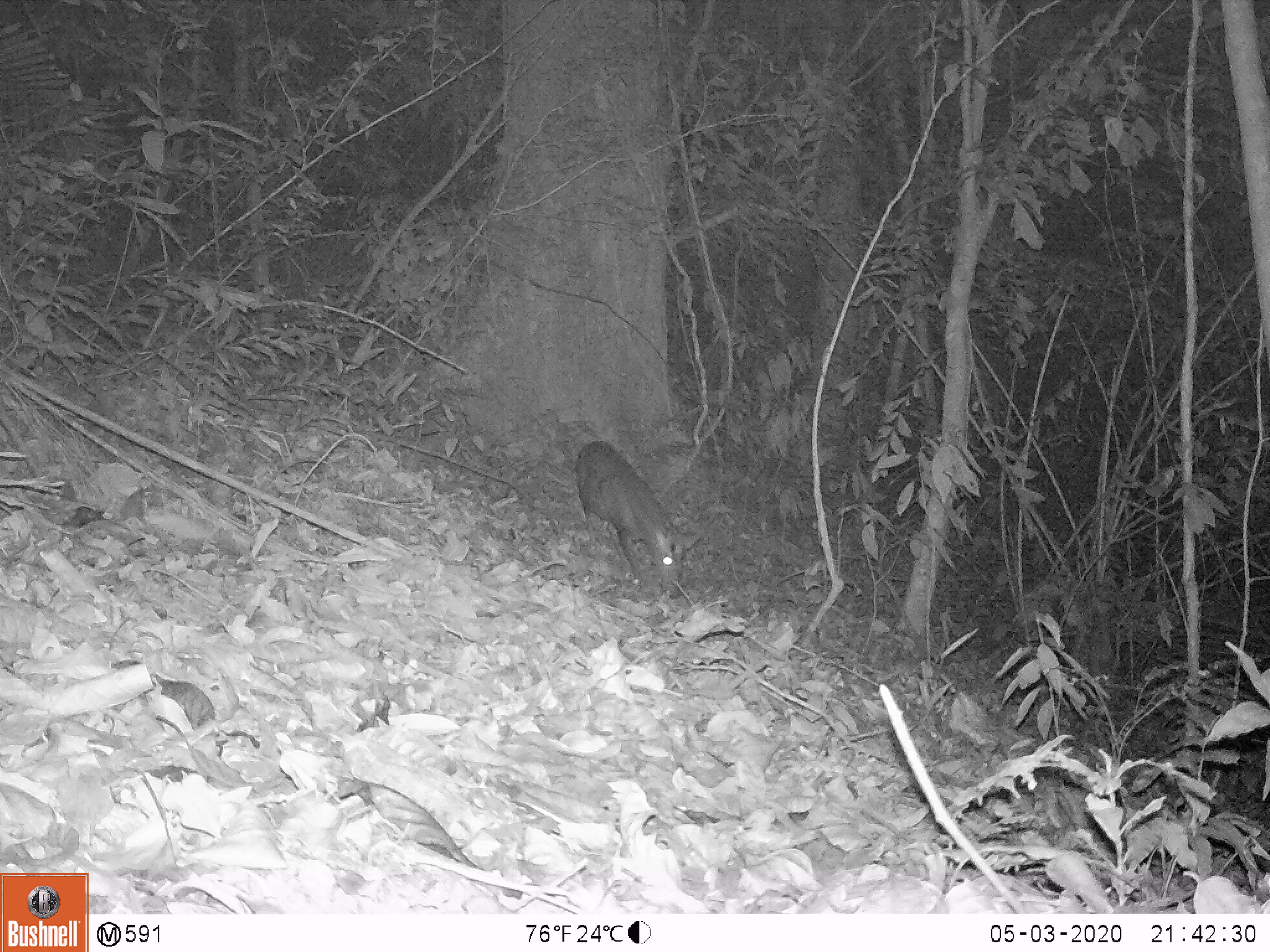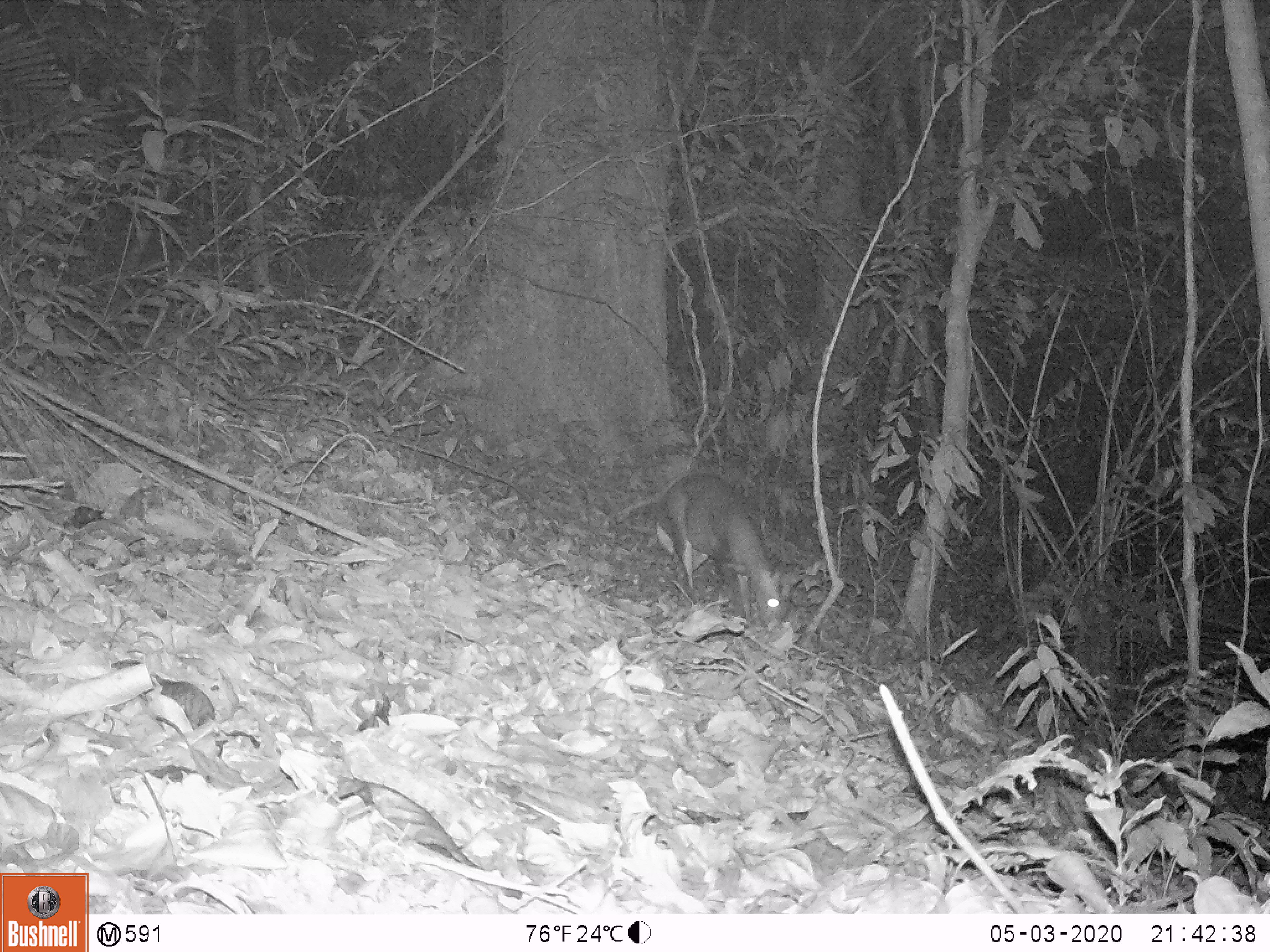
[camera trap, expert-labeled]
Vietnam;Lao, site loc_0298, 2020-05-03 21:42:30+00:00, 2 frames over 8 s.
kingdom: Animalia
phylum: Chordata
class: Mammalia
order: Artiodactyla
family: Cervidae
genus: Muntiacus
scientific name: Muntiacus rooseveltorum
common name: roosevelt's muntjac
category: roosevelts muntjac group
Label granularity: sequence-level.